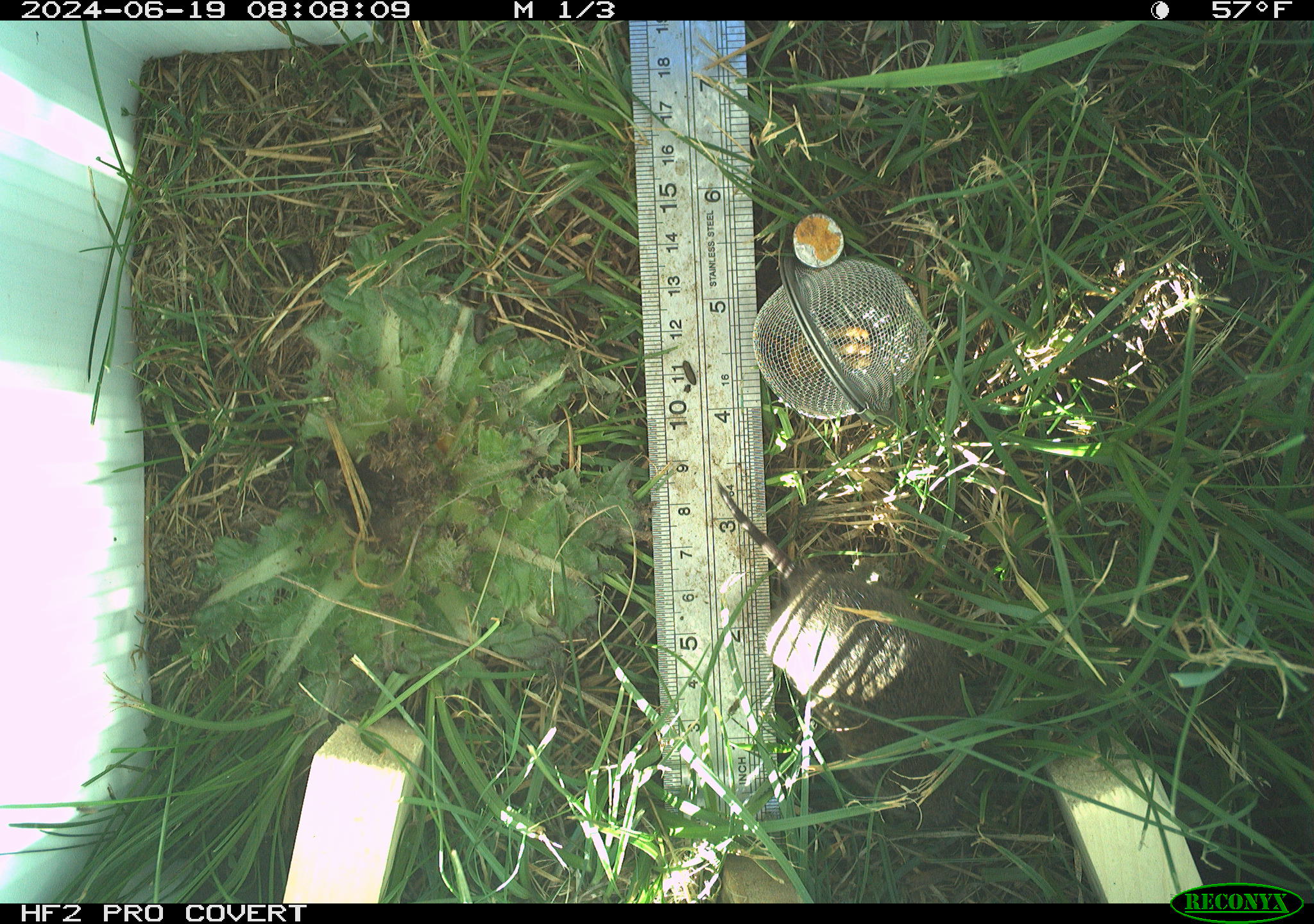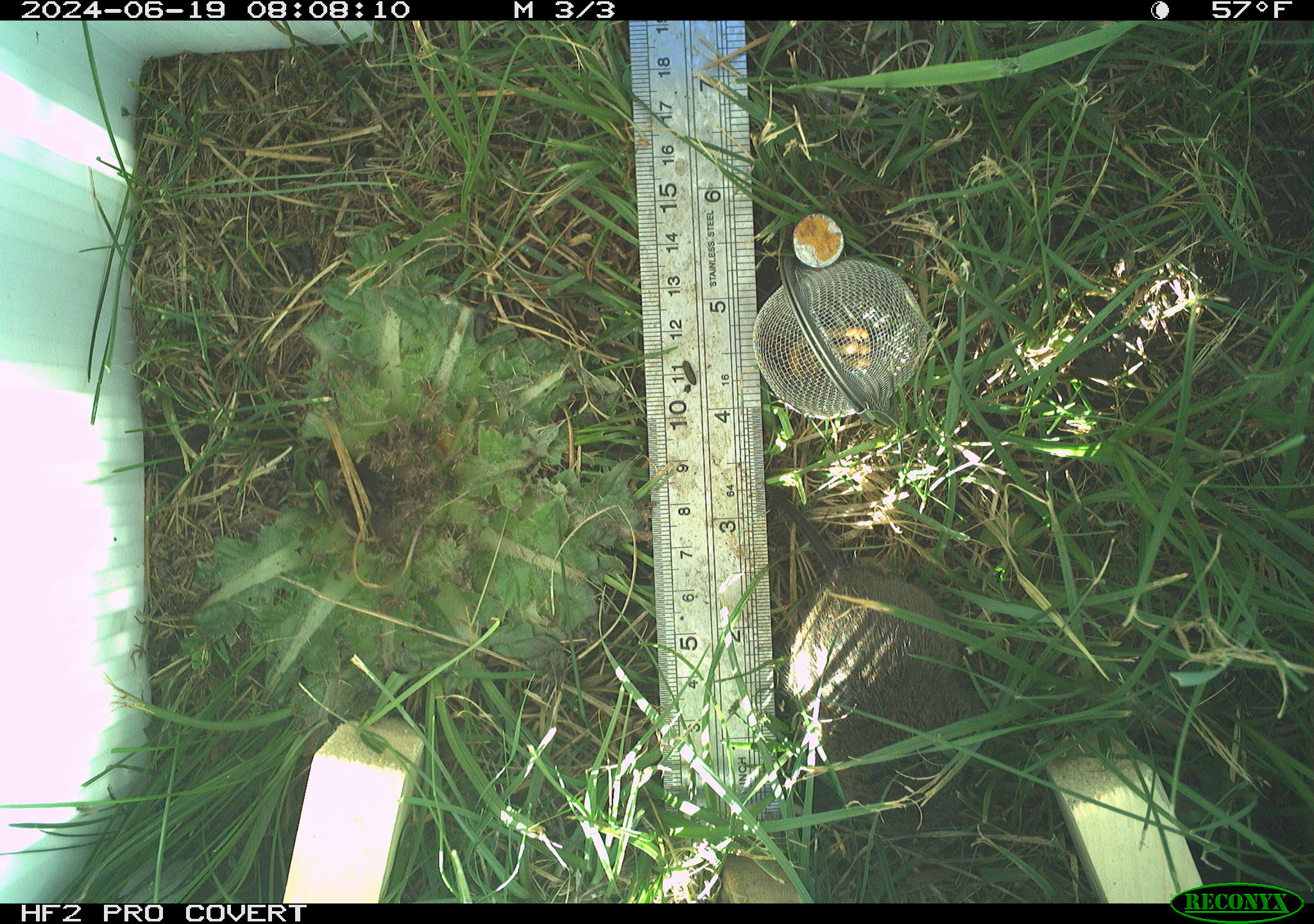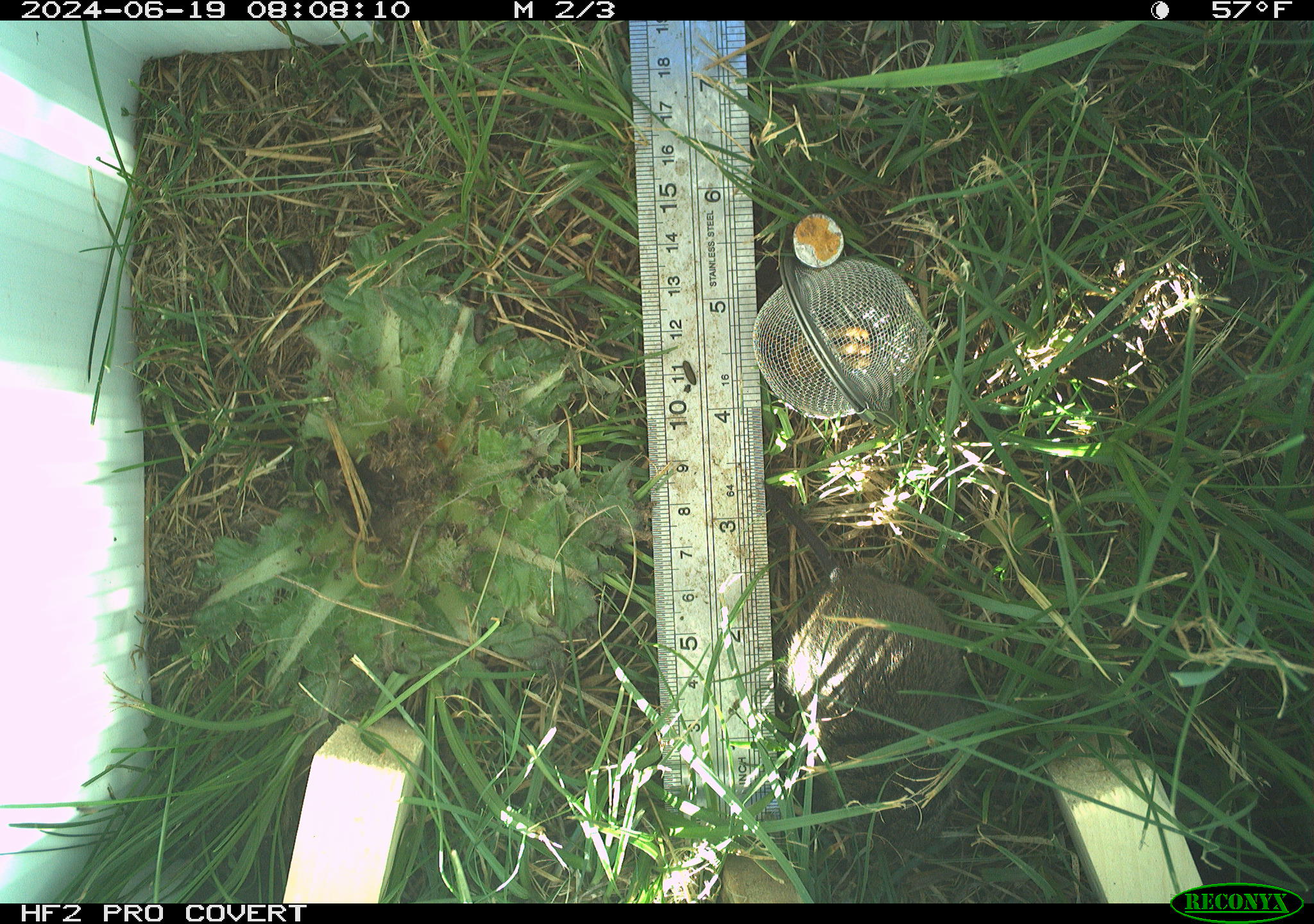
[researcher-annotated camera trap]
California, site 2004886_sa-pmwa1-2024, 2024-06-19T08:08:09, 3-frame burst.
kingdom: Animalia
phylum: Chordata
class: Mammalia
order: Rodentia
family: Cricetidae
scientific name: Arvicolinae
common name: voles, lemmings, and muskrats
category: arvicolinae subfamily